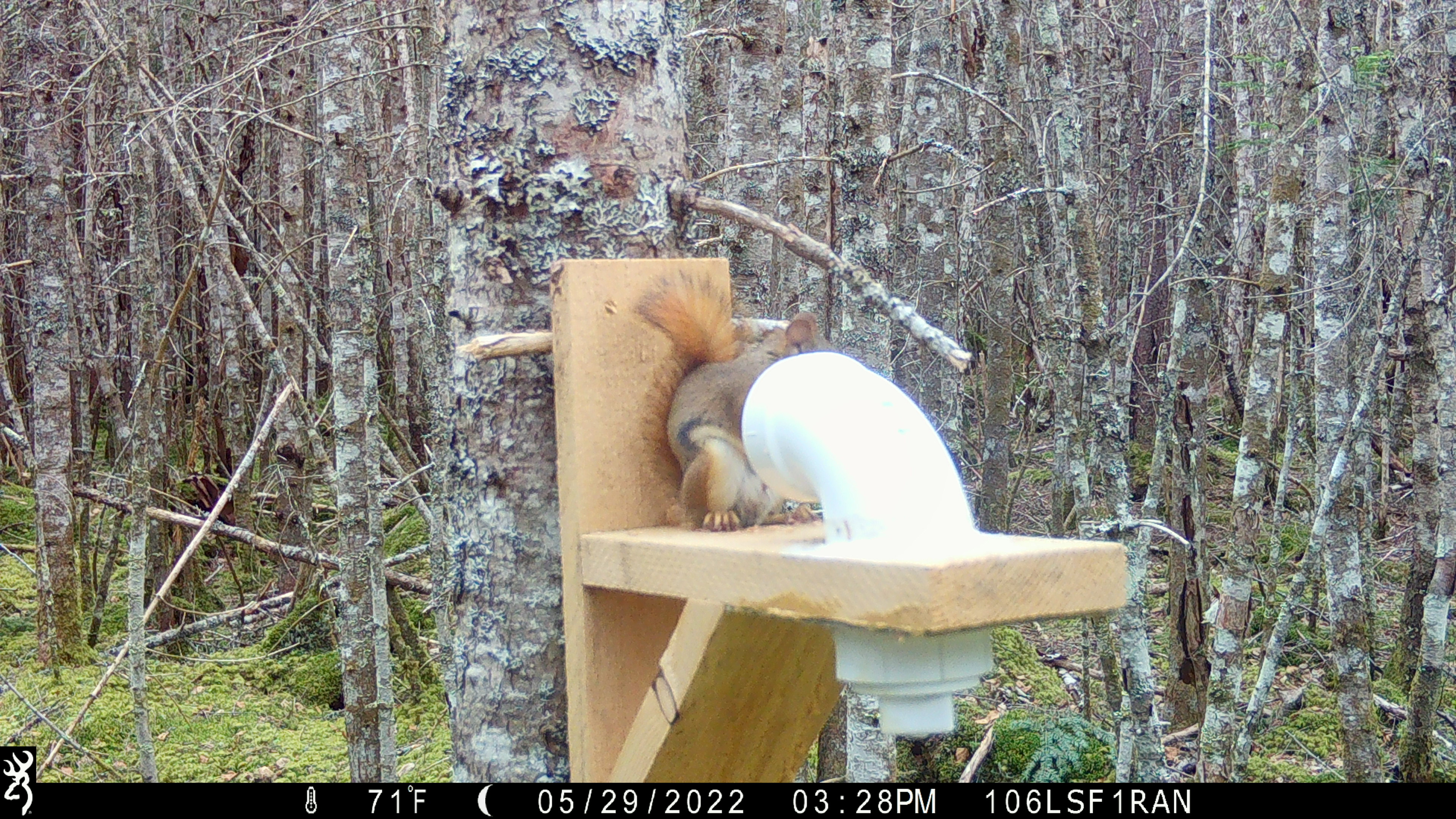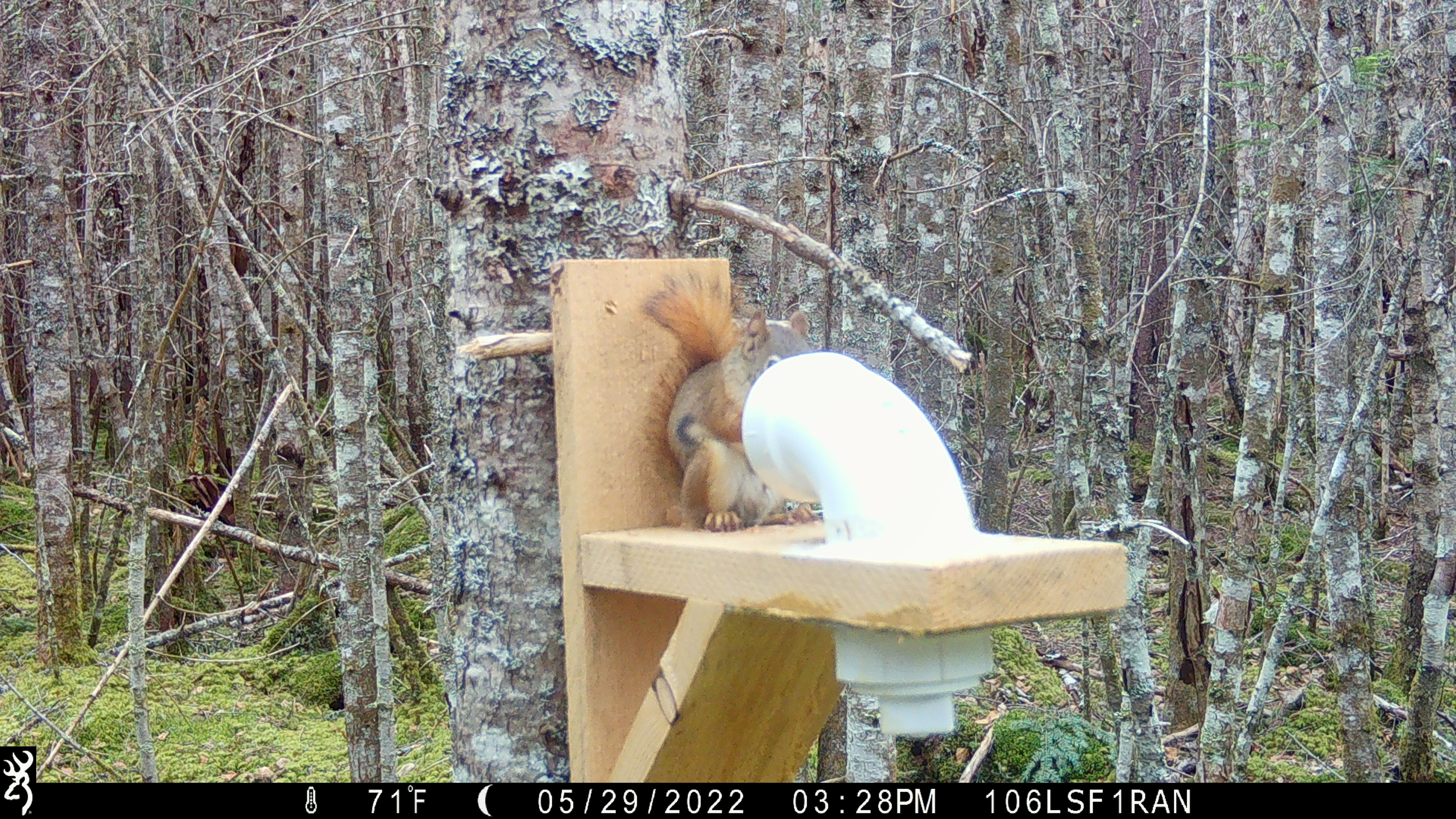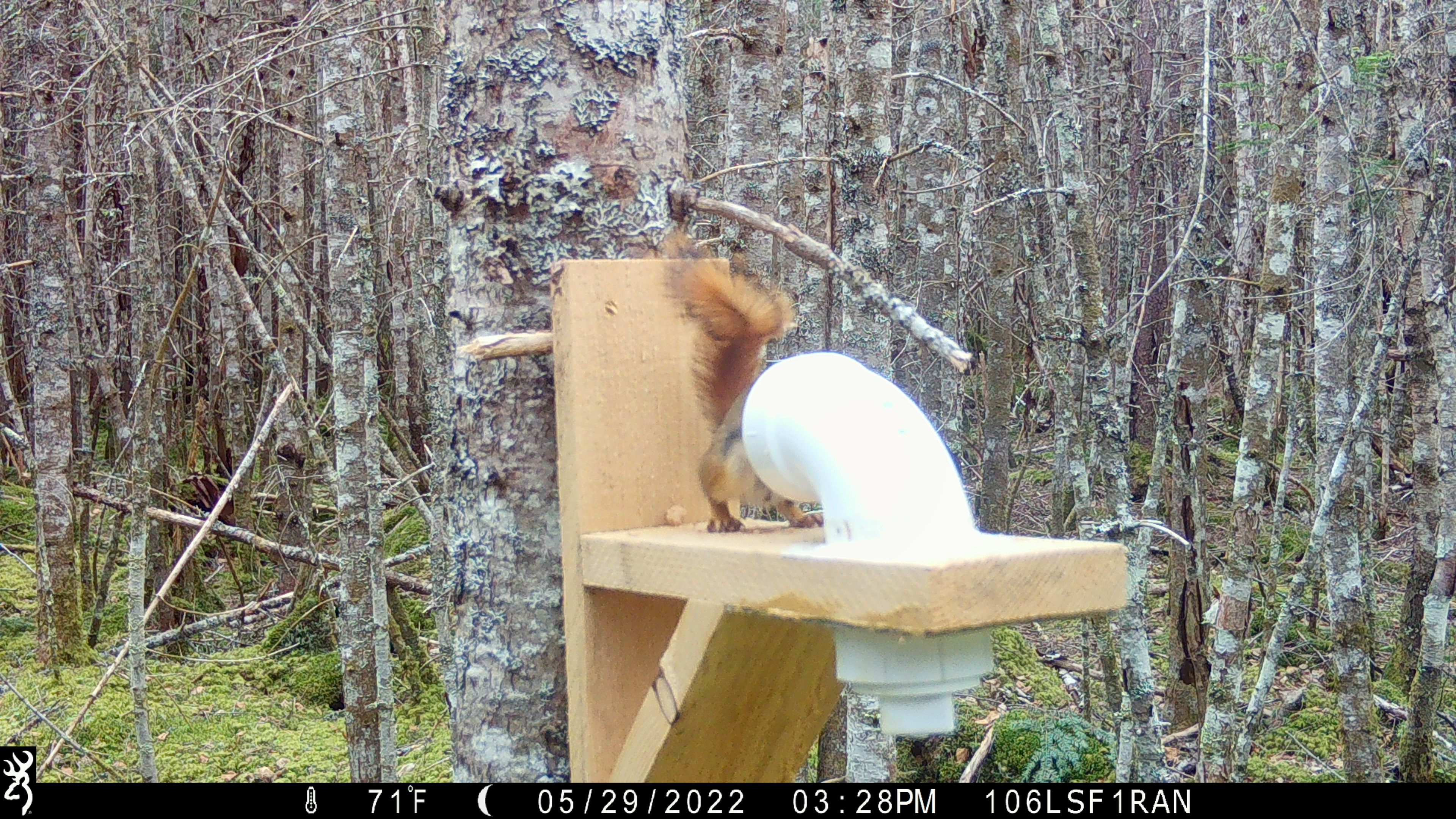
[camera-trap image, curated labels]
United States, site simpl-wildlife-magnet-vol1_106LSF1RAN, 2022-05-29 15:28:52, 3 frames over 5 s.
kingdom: Animalia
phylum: Chordata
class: Mammalia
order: Rodentia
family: Sciuridae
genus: Tamiasciurus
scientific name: Tamiasciurus hudsonicus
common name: red squirrel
Red squirrel (Tamiasciurus hudsonicus).